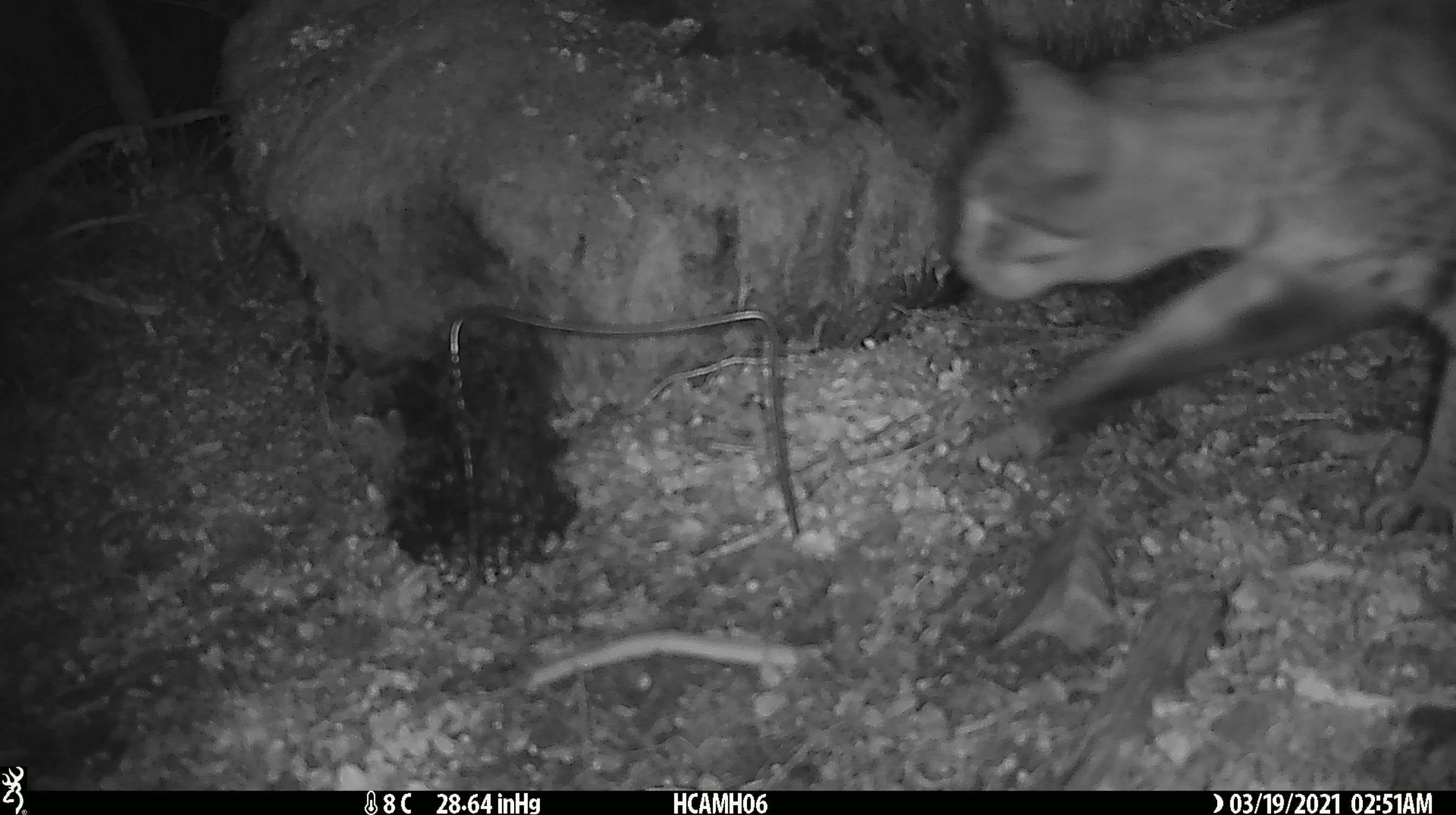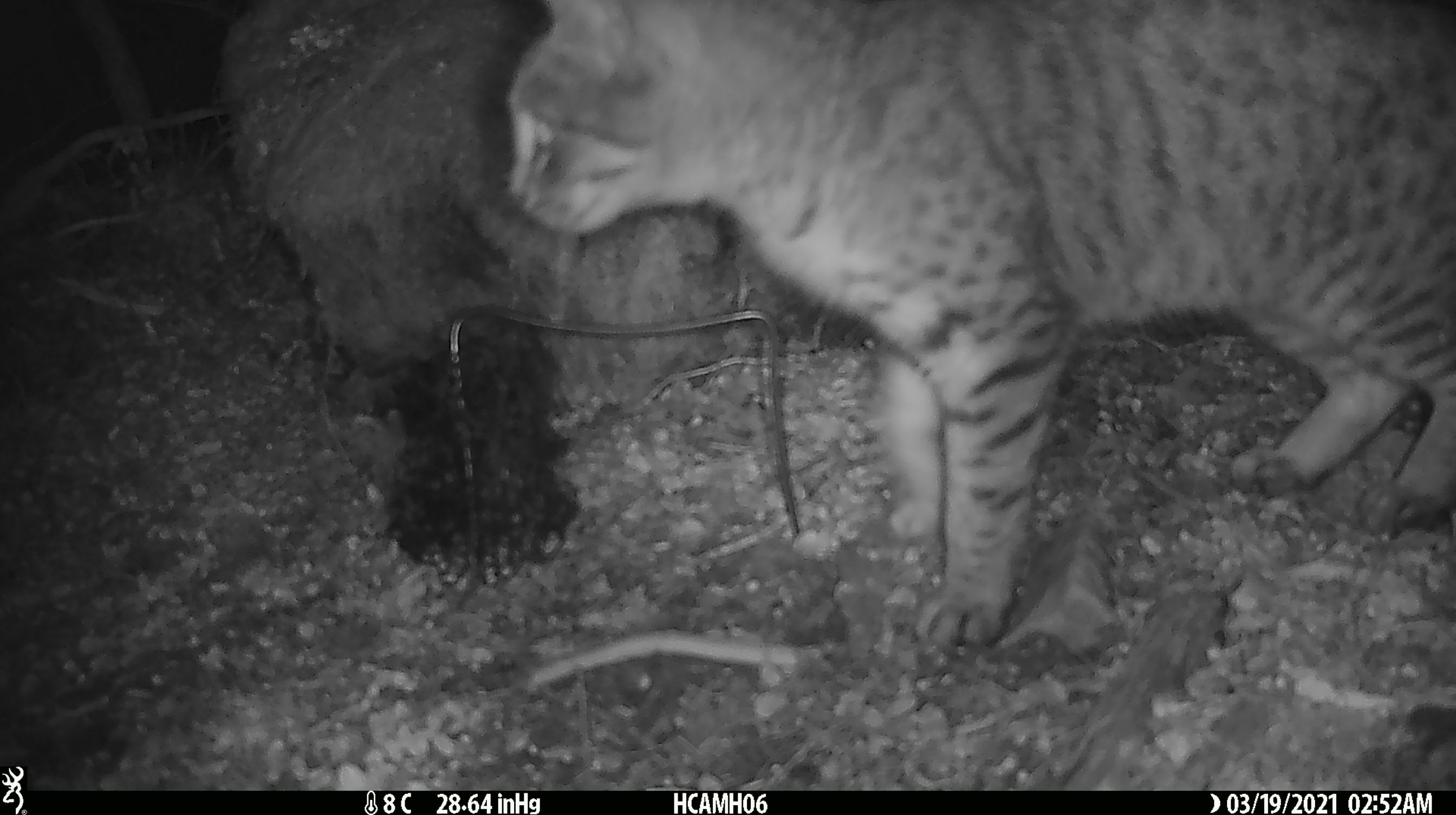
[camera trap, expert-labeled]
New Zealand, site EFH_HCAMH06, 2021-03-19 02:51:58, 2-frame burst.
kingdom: Animalia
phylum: Chordata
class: Mammalia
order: Carnivora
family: Felidae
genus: Felis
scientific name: Felis catus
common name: domestic cat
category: cat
Cat (domestic cat) (Felis catus).